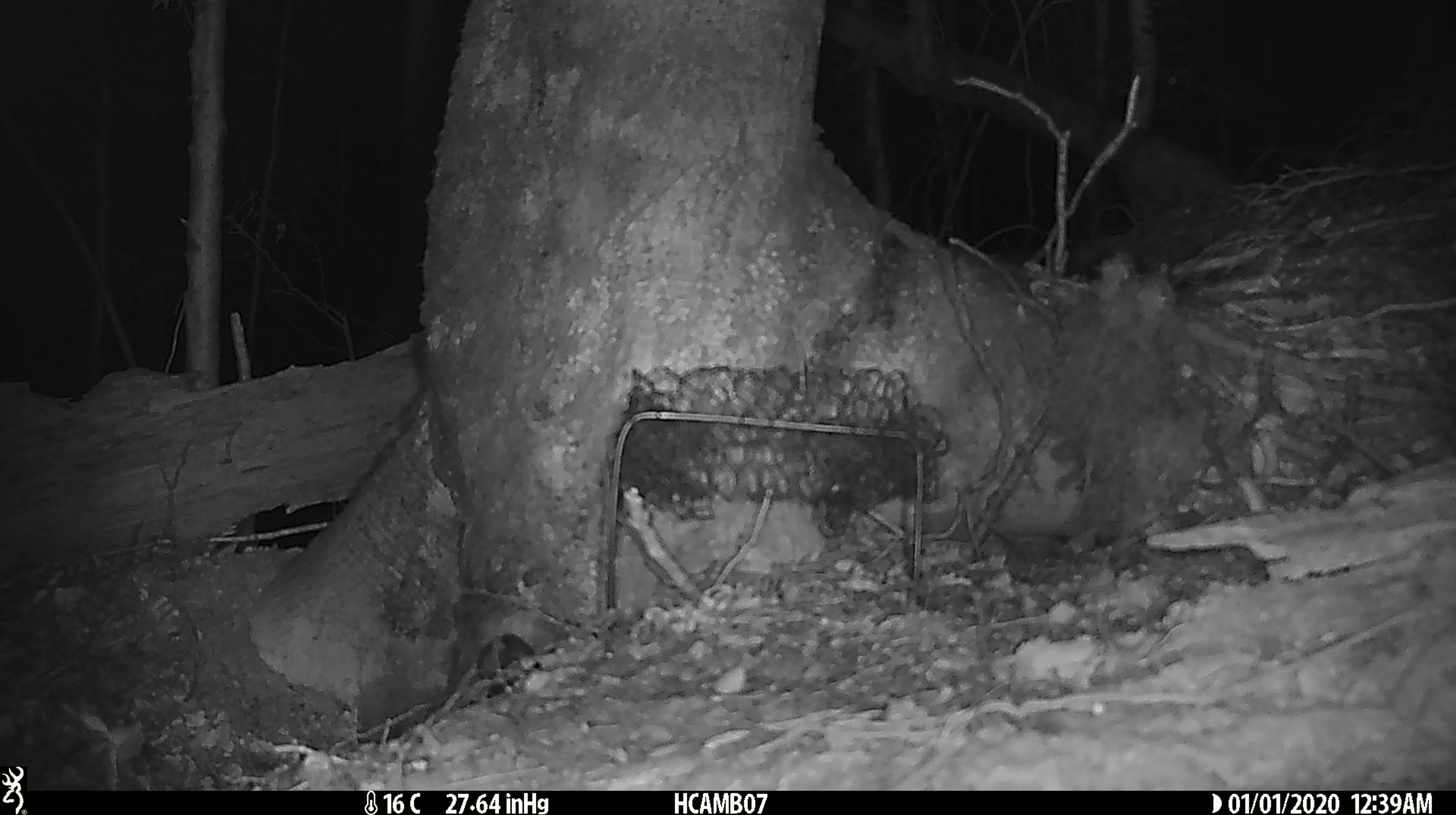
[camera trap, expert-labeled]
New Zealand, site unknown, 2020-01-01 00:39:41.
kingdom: Animalia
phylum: Chordata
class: Mammalia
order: Rodentia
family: Muridae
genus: Mus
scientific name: Mus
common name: mouse